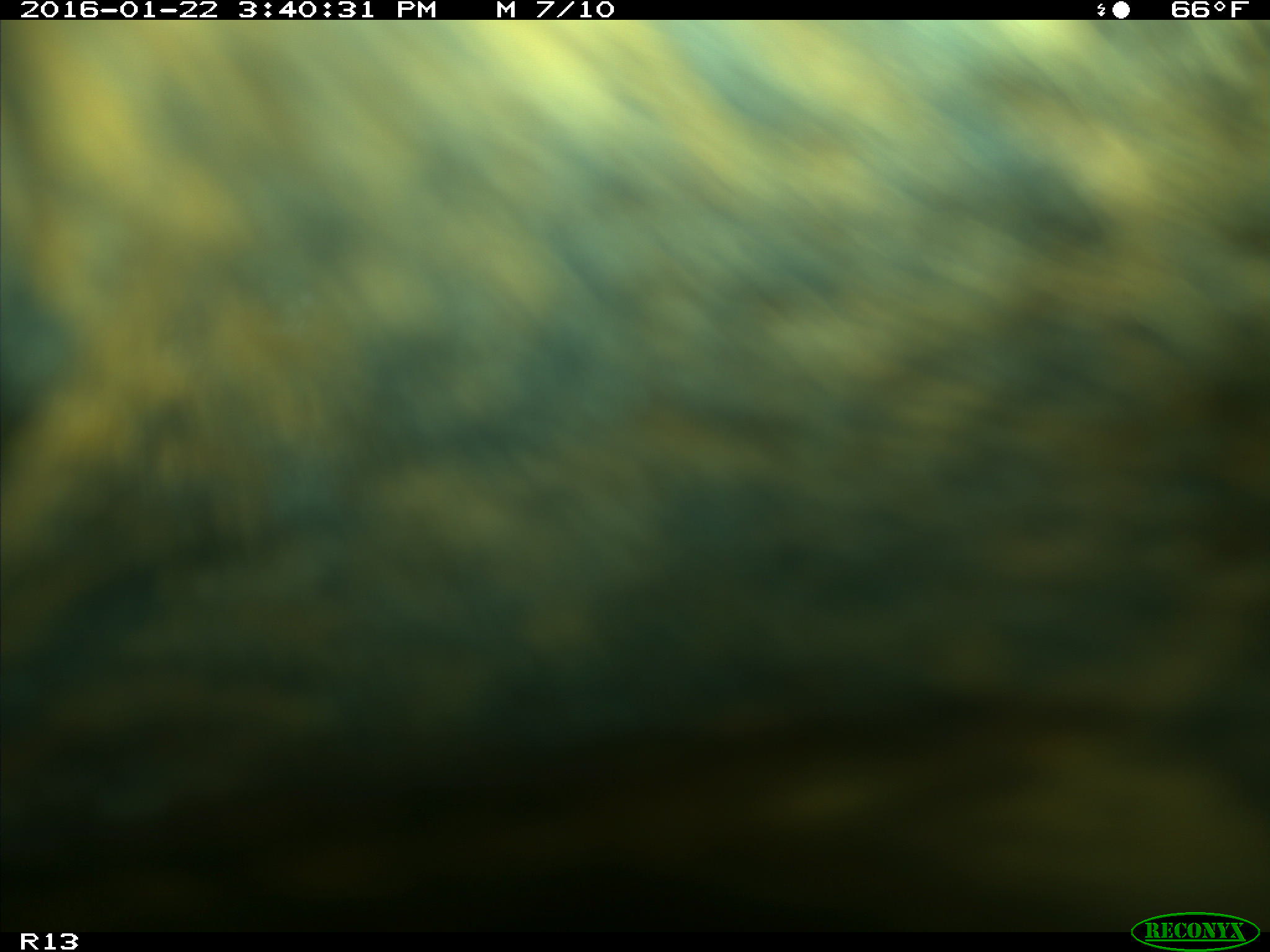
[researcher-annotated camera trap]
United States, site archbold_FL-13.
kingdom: Animalia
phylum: Chordata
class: Mammalia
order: Artiodactyla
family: Bovidae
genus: Bos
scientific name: Bos taurus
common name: domestic cow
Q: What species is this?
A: Bos taurus (domestic cow).